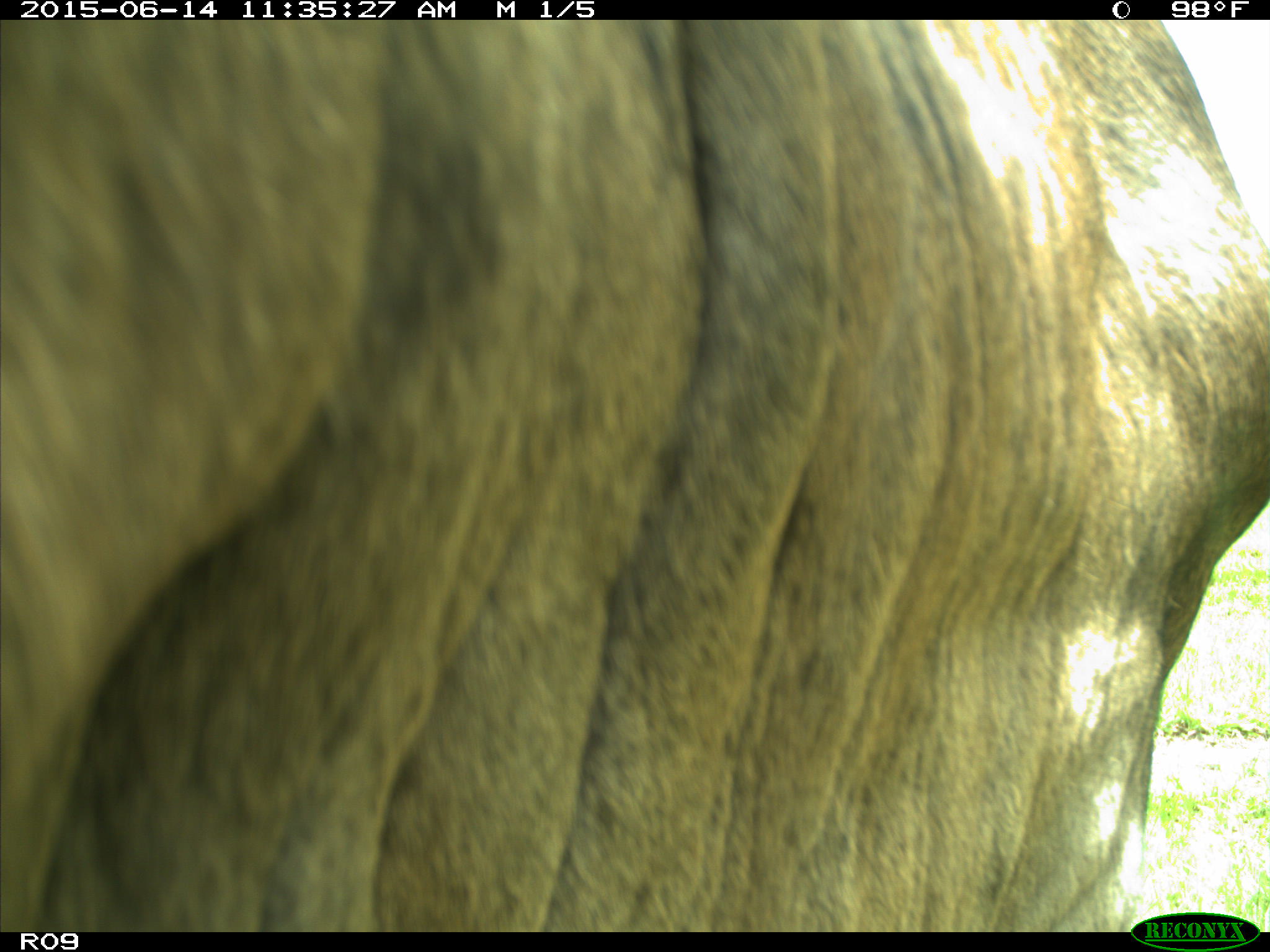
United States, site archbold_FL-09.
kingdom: Animalia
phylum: Chordata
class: Mammalia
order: Artiodactyla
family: Bovidae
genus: Bos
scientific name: Bos taurus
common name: domestic cow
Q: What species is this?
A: Bos taurus (domestic cow).